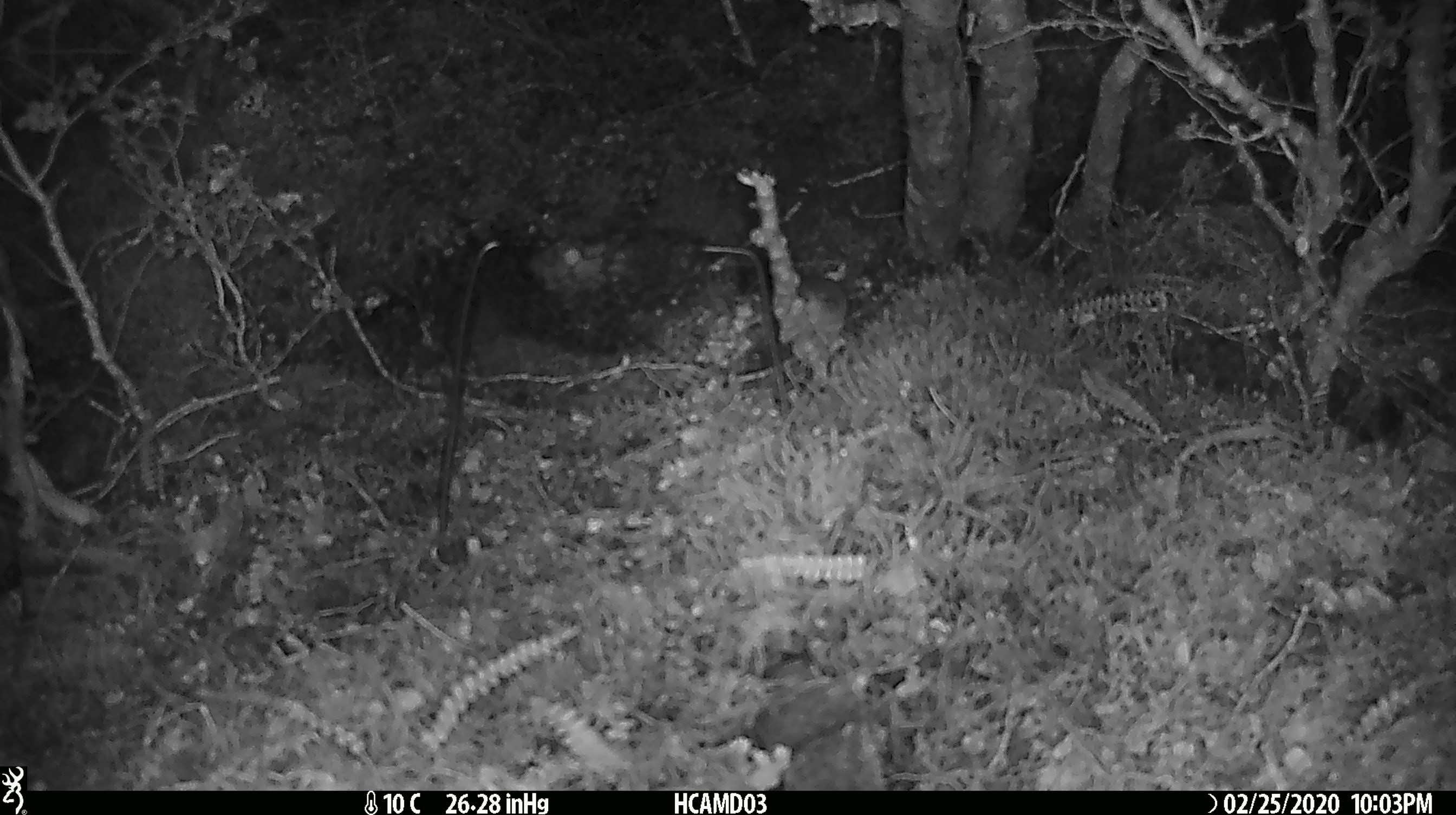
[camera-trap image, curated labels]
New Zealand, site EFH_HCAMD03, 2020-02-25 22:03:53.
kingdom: Animalia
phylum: Chordata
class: Mammalia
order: Rodentia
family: Muridae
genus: Mus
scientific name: Mus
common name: mouse